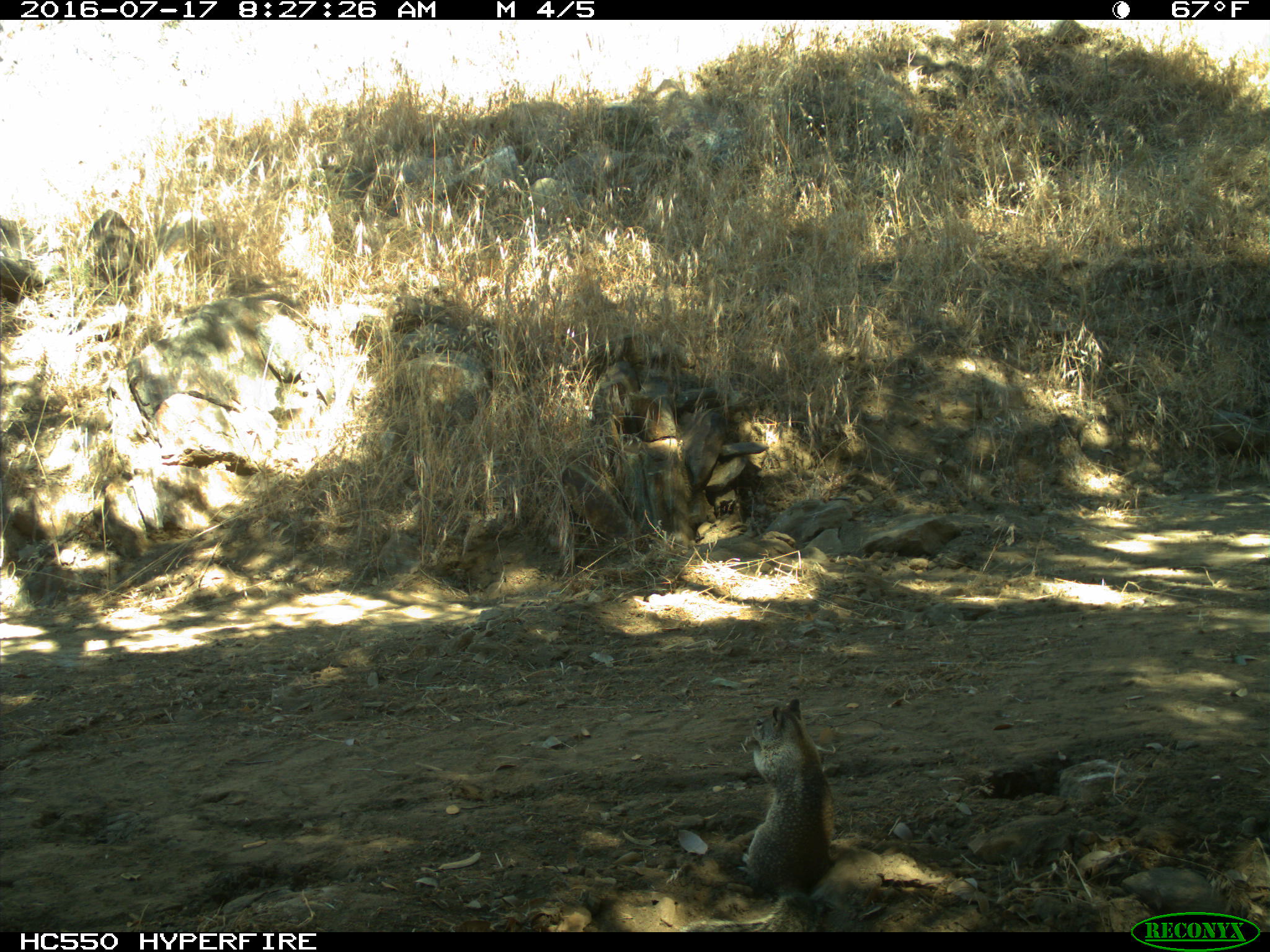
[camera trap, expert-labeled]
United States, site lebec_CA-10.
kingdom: Animalia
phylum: Chordata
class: Mammalia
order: Rodentia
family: Sciuridae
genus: Otospermophilus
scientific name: Otospermophilus beecheyi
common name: california ground squirrel